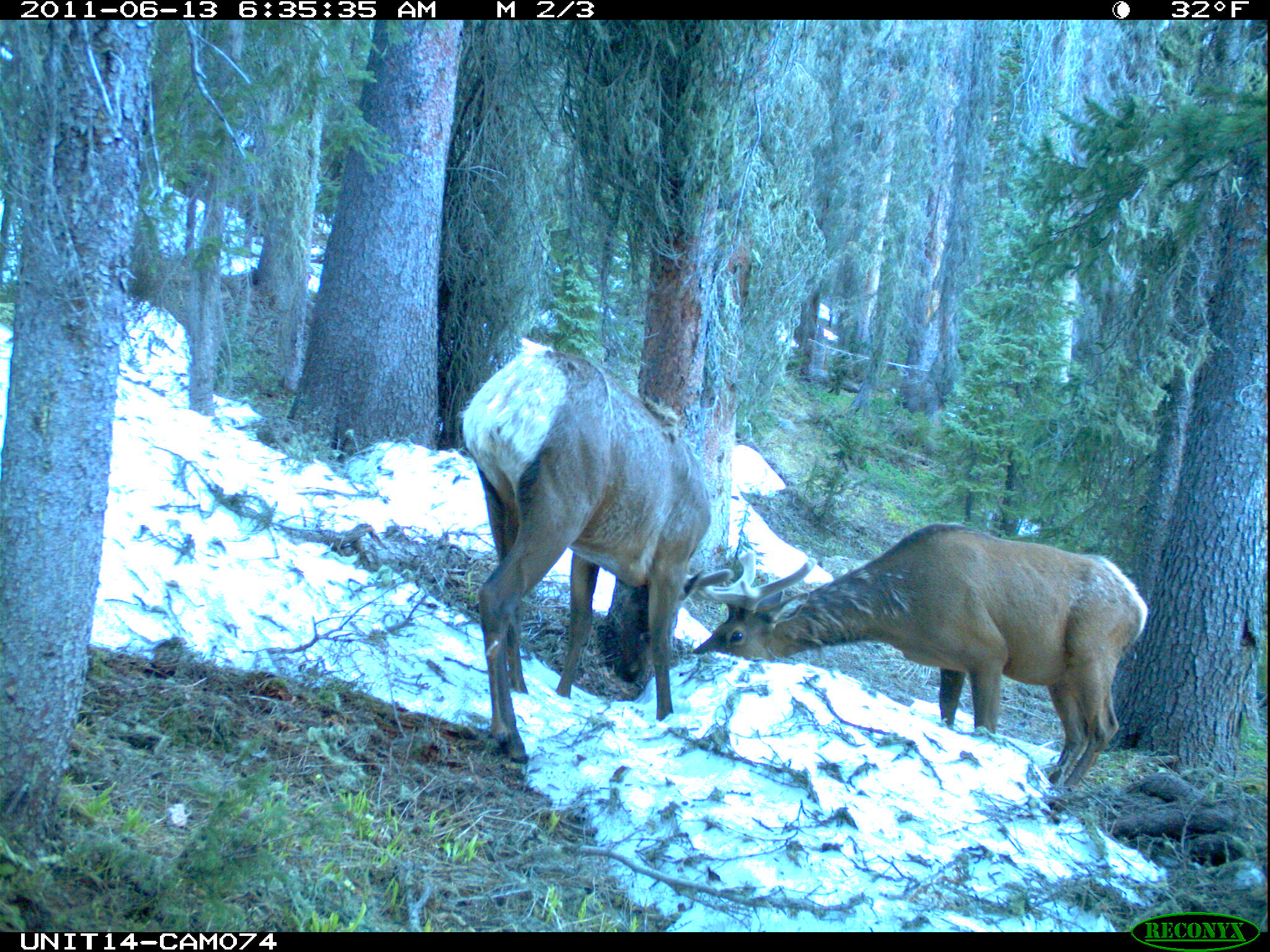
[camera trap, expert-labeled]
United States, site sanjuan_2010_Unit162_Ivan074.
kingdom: Animalia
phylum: Chordata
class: Mammalia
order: Artiodactyla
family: Cervidae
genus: Cervus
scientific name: Cervus elaphus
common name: red deer